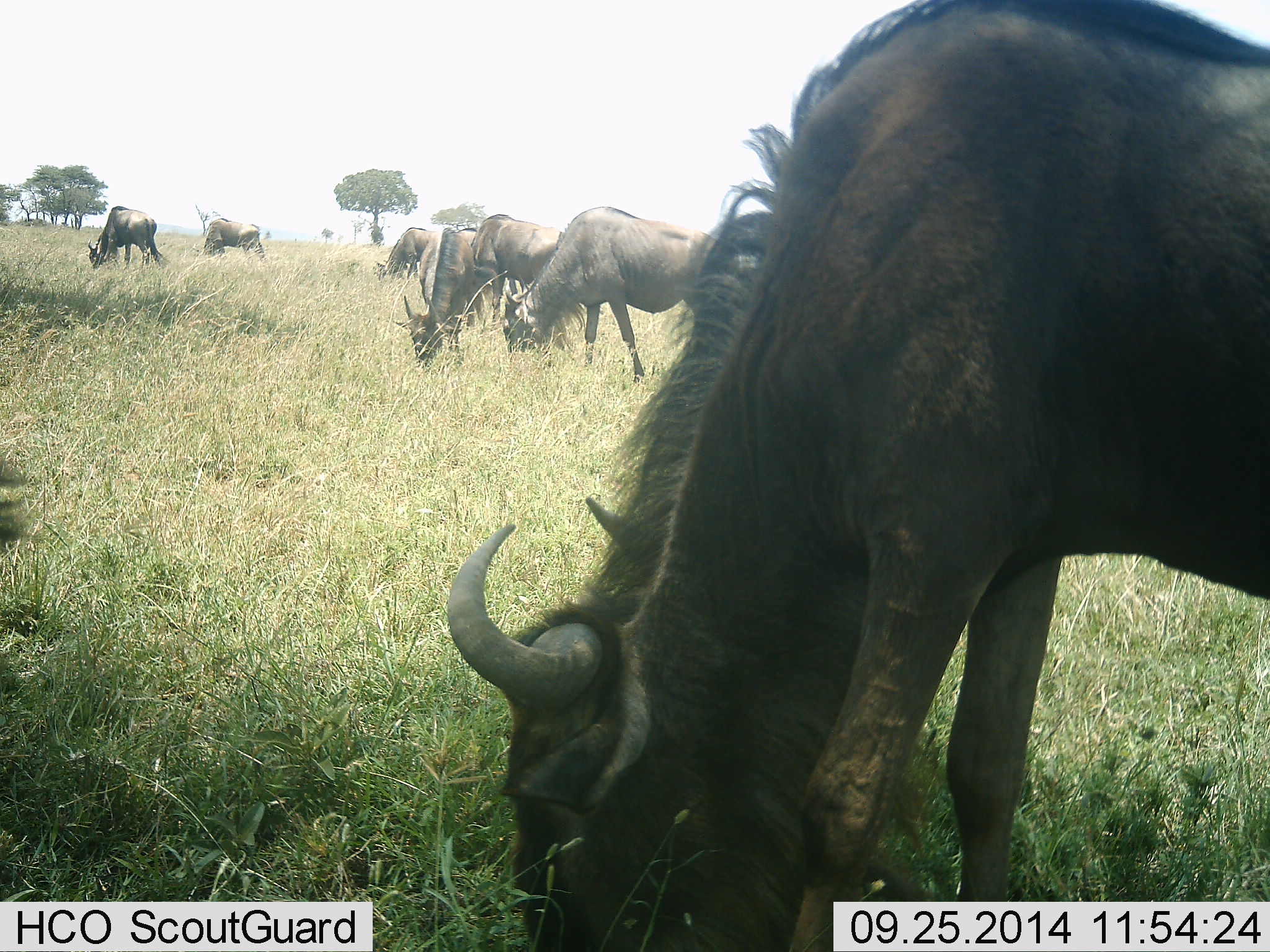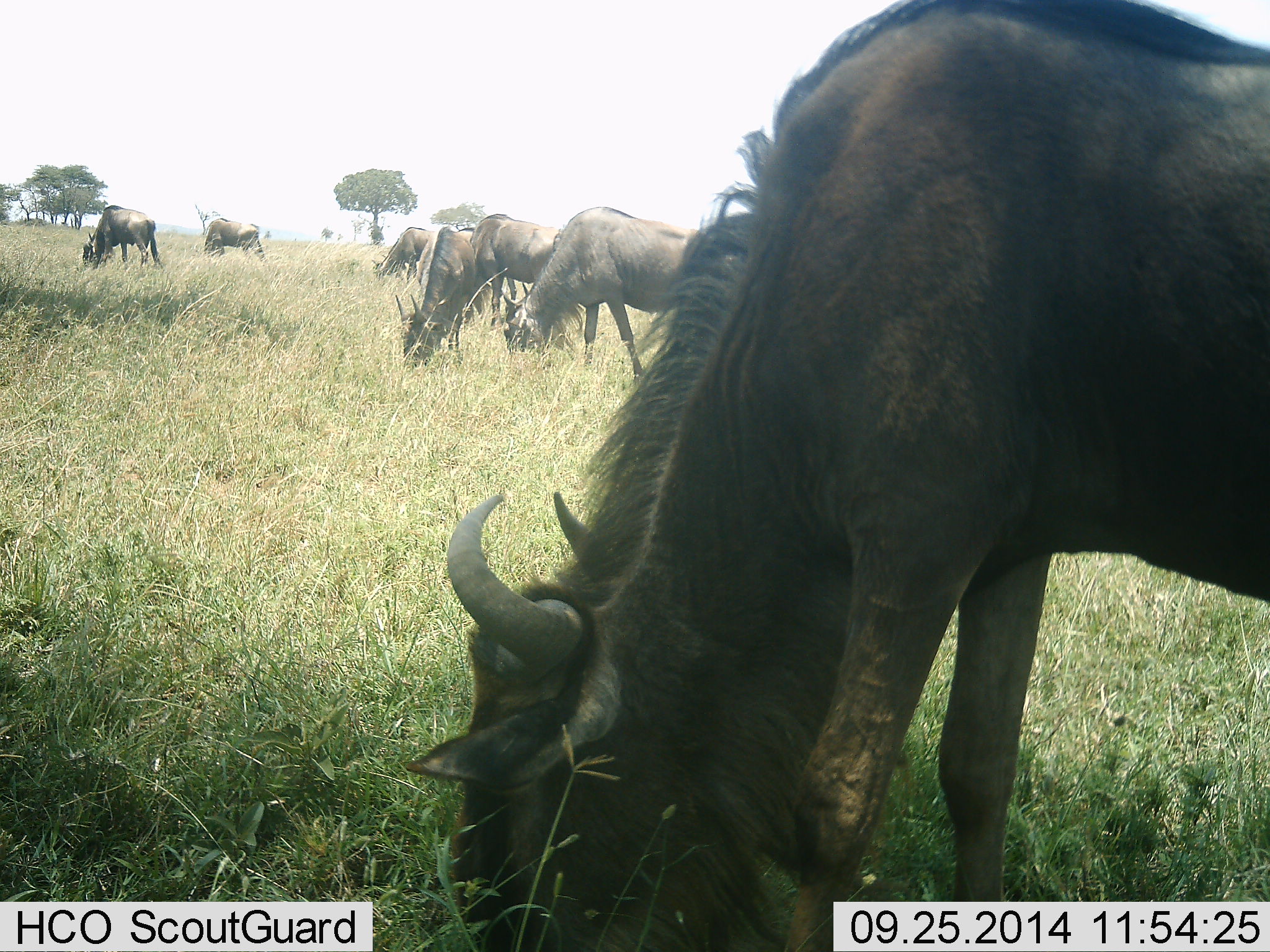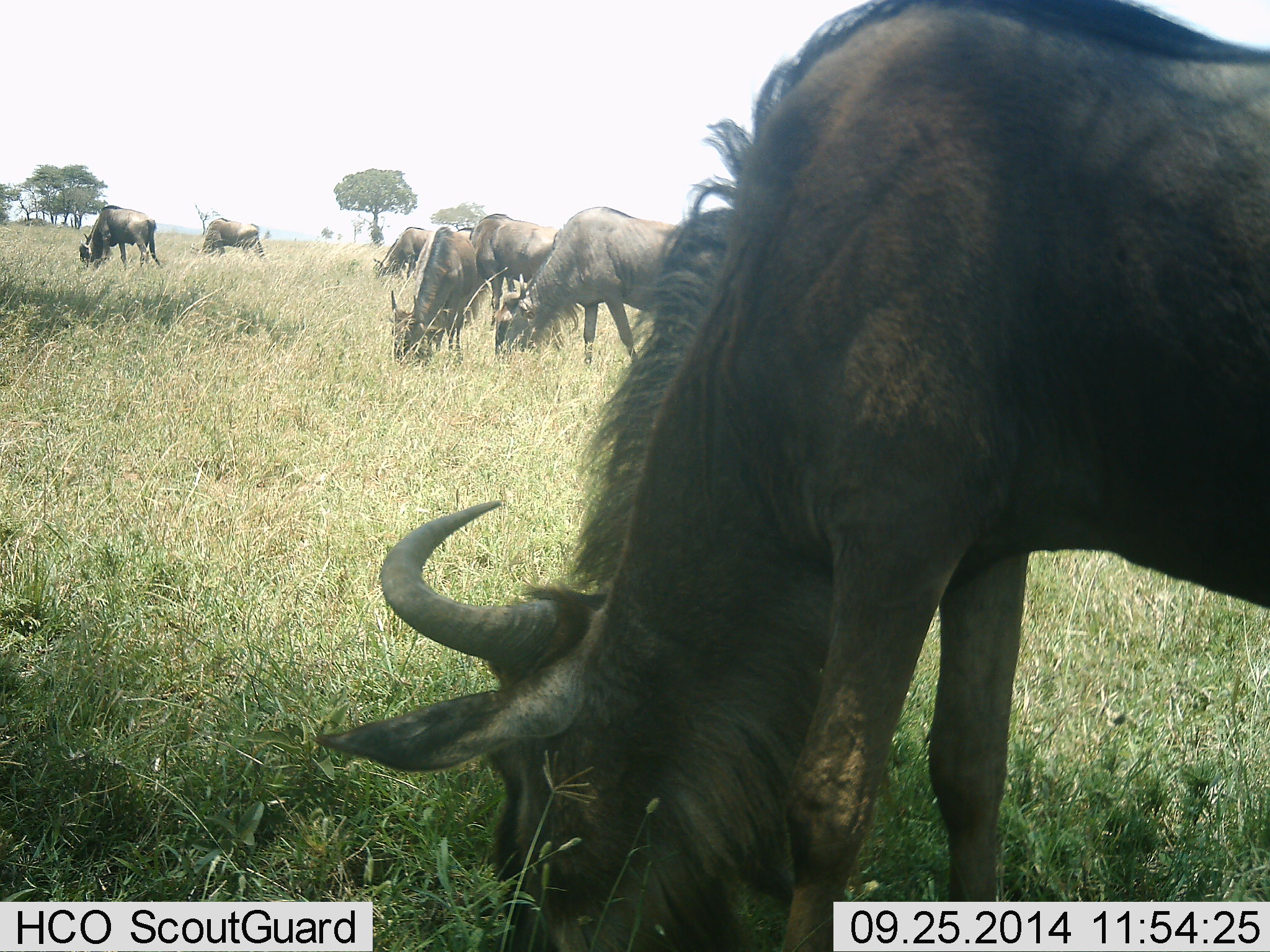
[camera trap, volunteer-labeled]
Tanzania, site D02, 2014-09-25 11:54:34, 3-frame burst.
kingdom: Animalia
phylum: Chordata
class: Mammalia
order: Artiodactyla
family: Bovidae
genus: Connochaetes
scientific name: Connochaetes taurinus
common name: blue wildebeest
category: wildebeest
Wildebeest (blue wildebeest) (Connochaetes taurinus), count 7. Behavior (volunteer vote fractions): standing 10%, resting 0%, moving 0%, interacting 0%. Young present (vote fraction): 0%. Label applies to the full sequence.